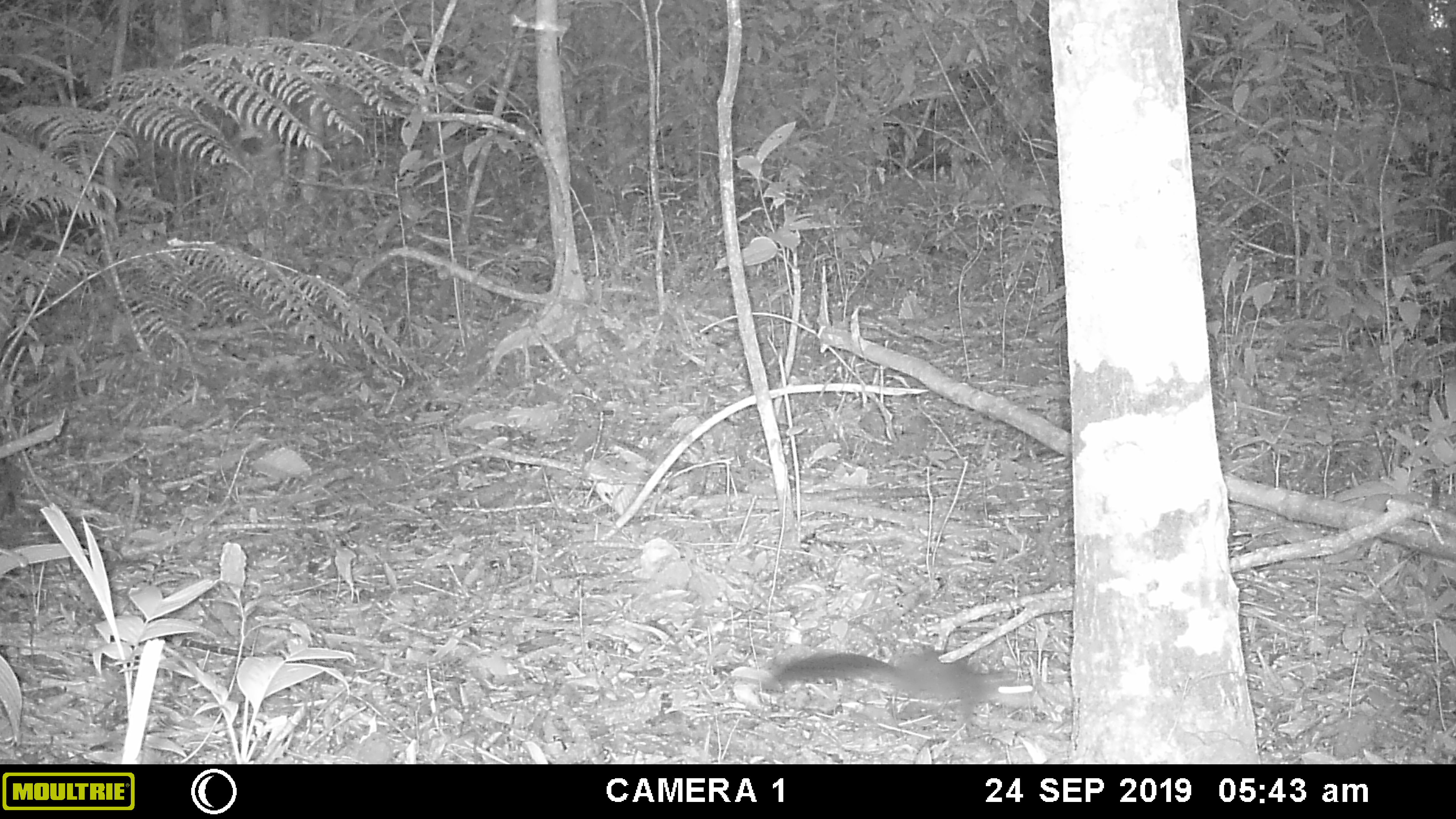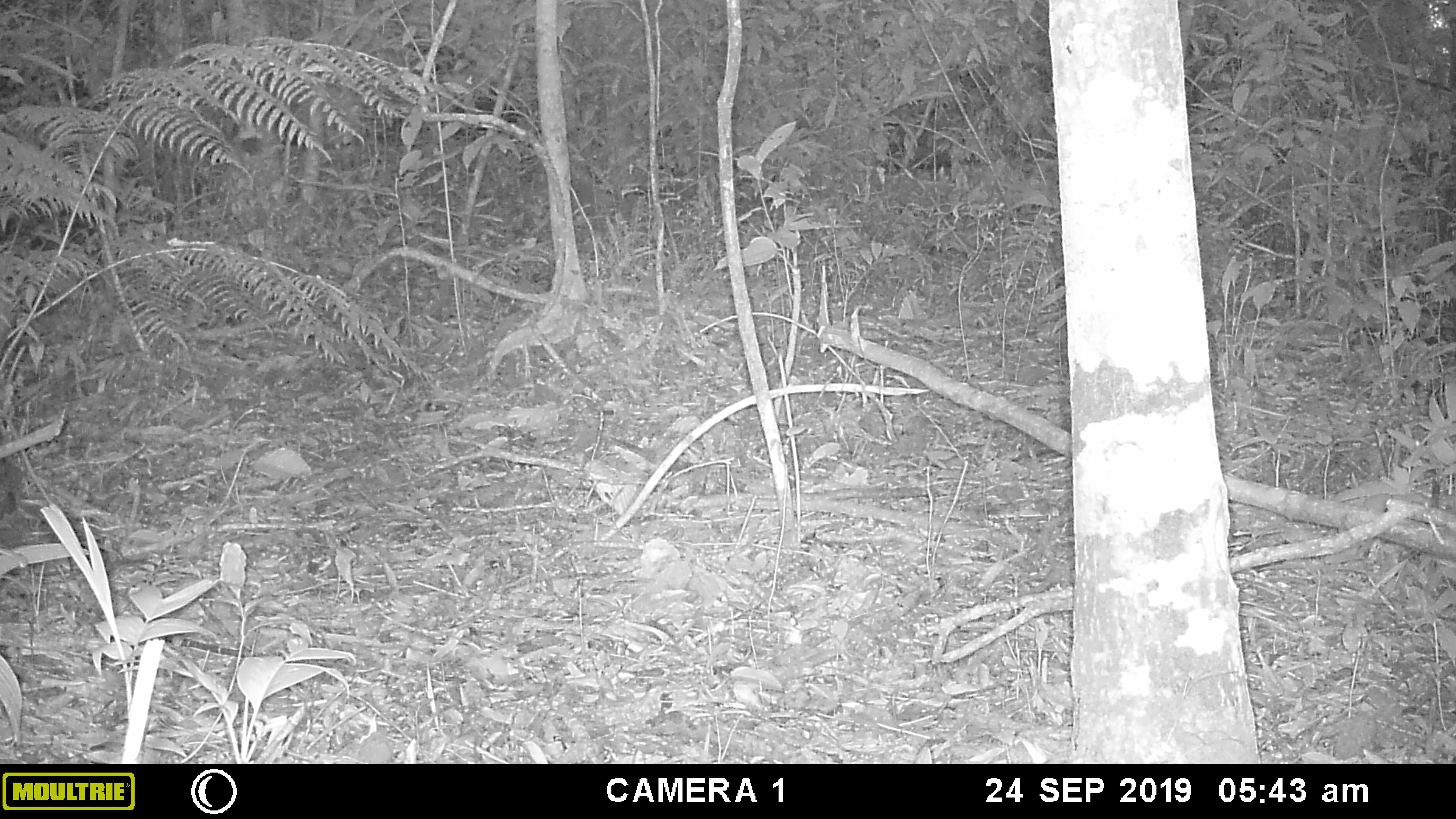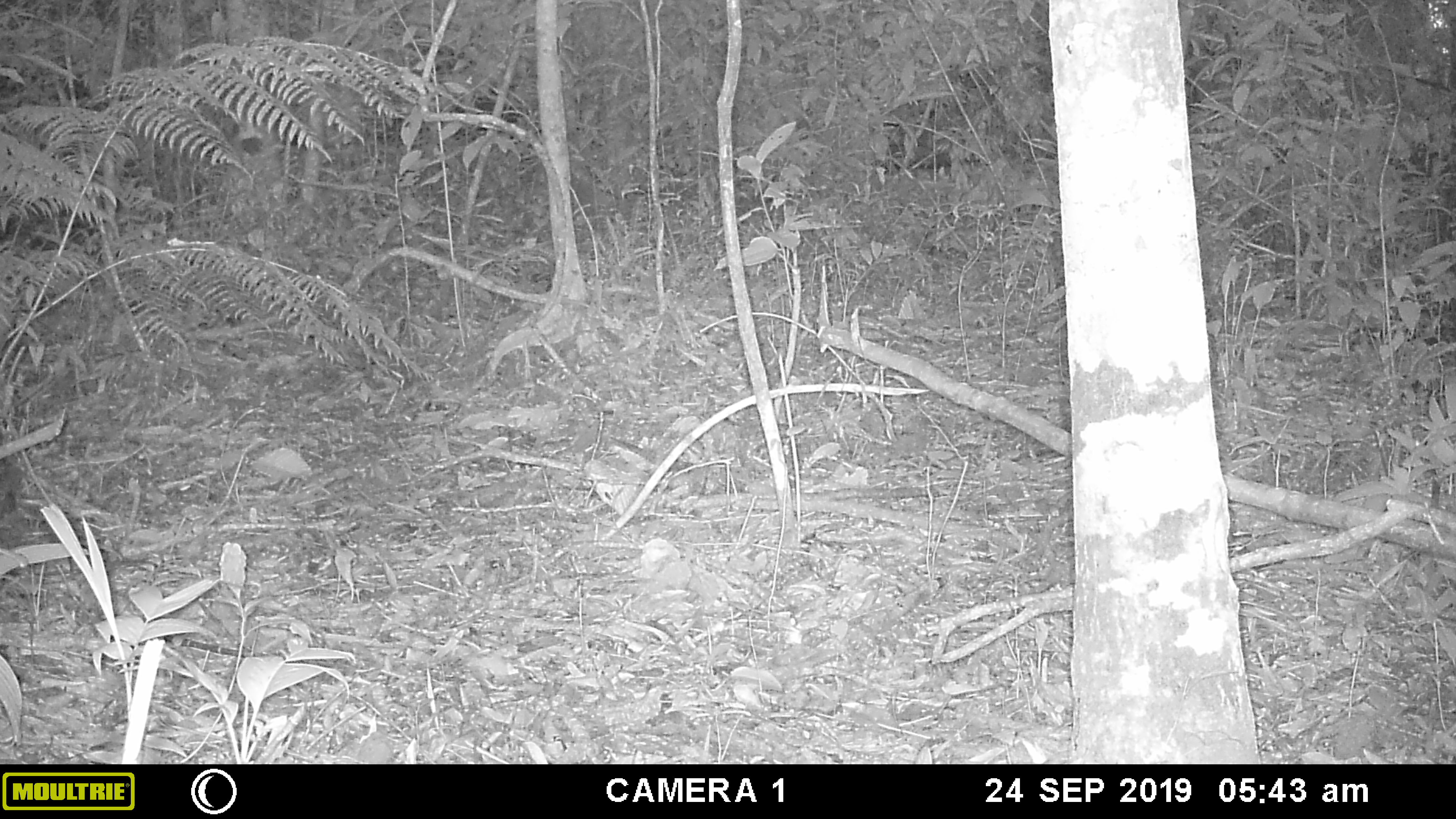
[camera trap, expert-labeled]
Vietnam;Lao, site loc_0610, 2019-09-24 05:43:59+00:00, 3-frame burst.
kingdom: Animalia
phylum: Chordata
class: Mammalia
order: Rodentia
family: Sciuridae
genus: Dremomys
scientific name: Dremomys rufigenis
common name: red-cheeked squirrel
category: red cheeked squirrel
Red cheeked squirrel (red-cheeked squirrel) (Dremomys rufigenis). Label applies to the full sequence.